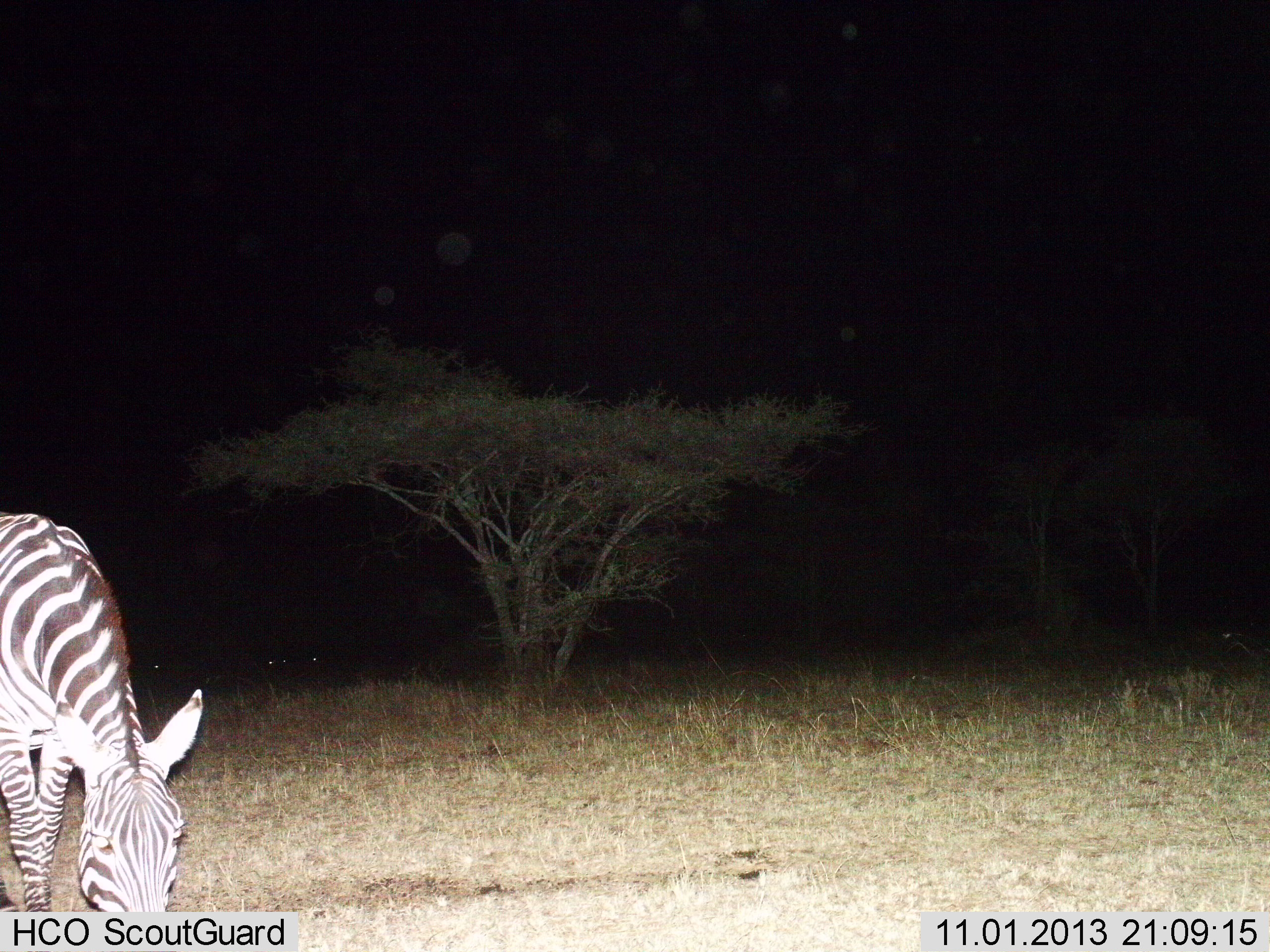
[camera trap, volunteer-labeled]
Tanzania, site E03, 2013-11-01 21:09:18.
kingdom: Animalia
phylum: Chordata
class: Mammalia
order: Perissodactyla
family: Equidae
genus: Equus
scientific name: Equus quagga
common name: plains zebra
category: zebra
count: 1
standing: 20%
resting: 0%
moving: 10%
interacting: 0%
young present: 0%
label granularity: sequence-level